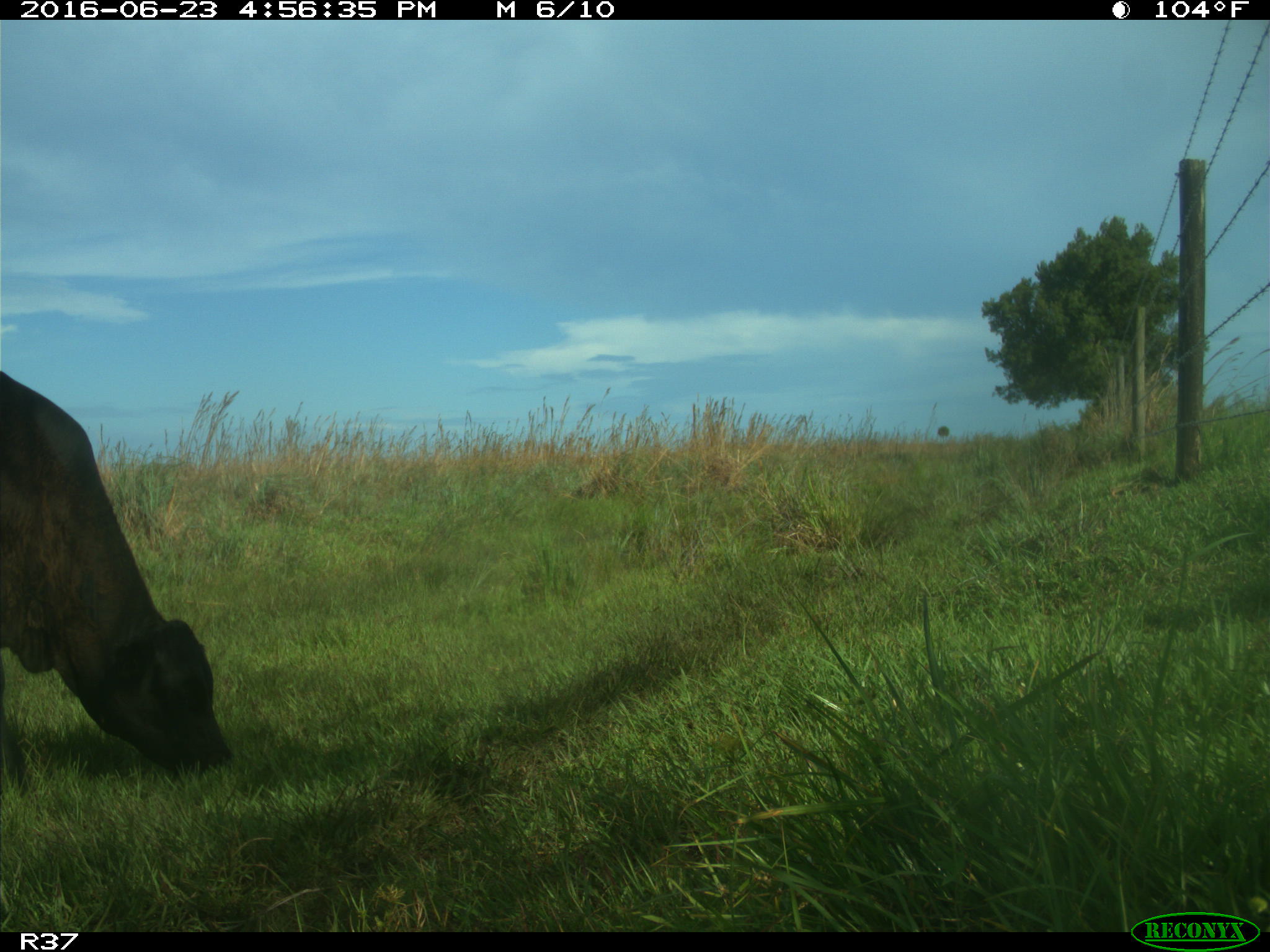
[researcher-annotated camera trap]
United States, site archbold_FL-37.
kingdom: Animalia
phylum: Chordata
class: Mammalia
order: Artiodactyla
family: Bovidae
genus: Bos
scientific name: Bos taurus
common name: domestic cow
Bos taurus (domestic cow).